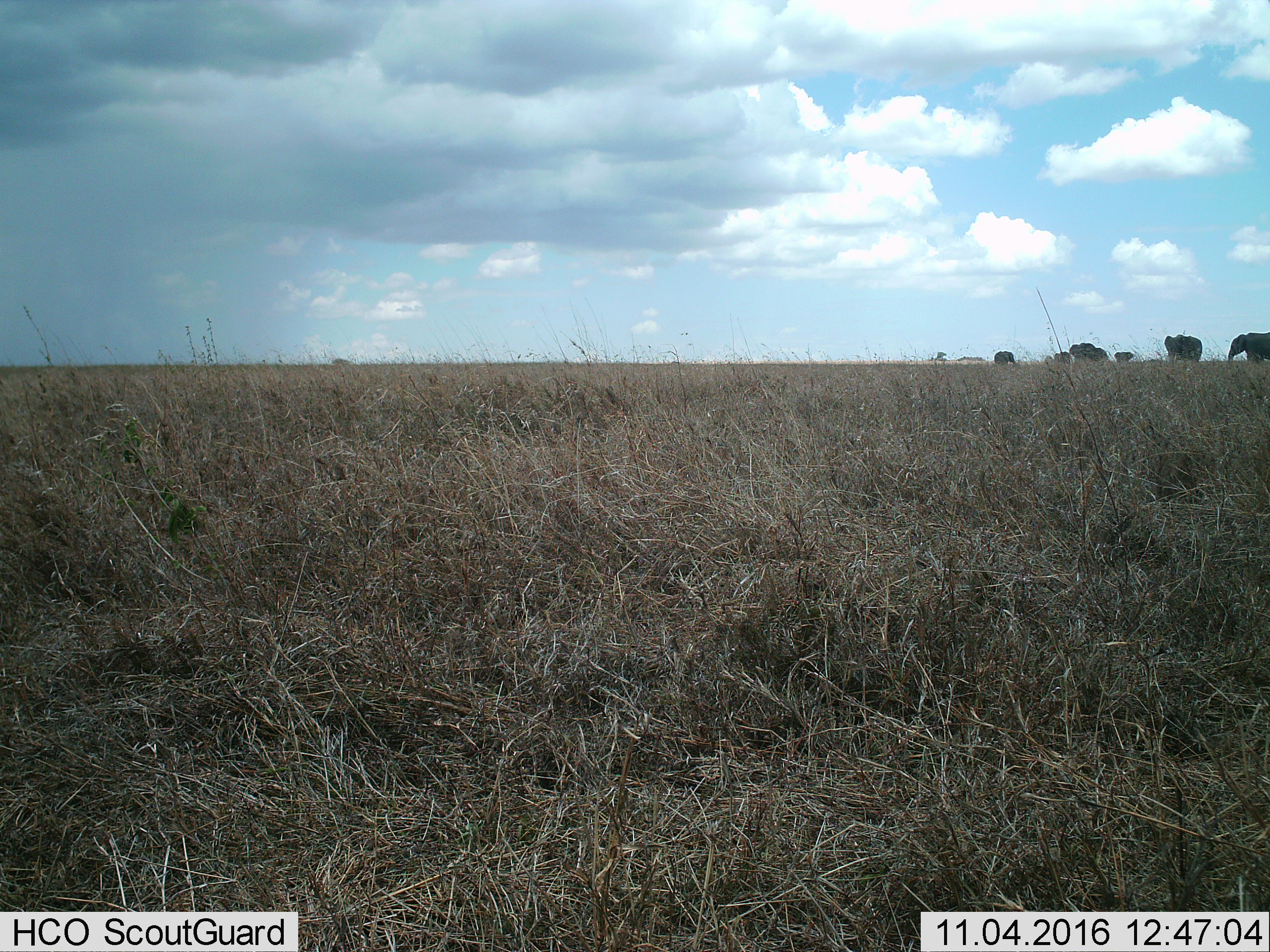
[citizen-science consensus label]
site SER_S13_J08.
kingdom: Animalia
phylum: Chordata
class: Mammalia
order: Proboscidea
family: Elephantidae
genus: Loxodonta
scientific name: Loxodonta africana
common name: african bush elephant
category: elephant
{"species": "elephant (african bush elephant) (Loxodonta africana)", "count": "7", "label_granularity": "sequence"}